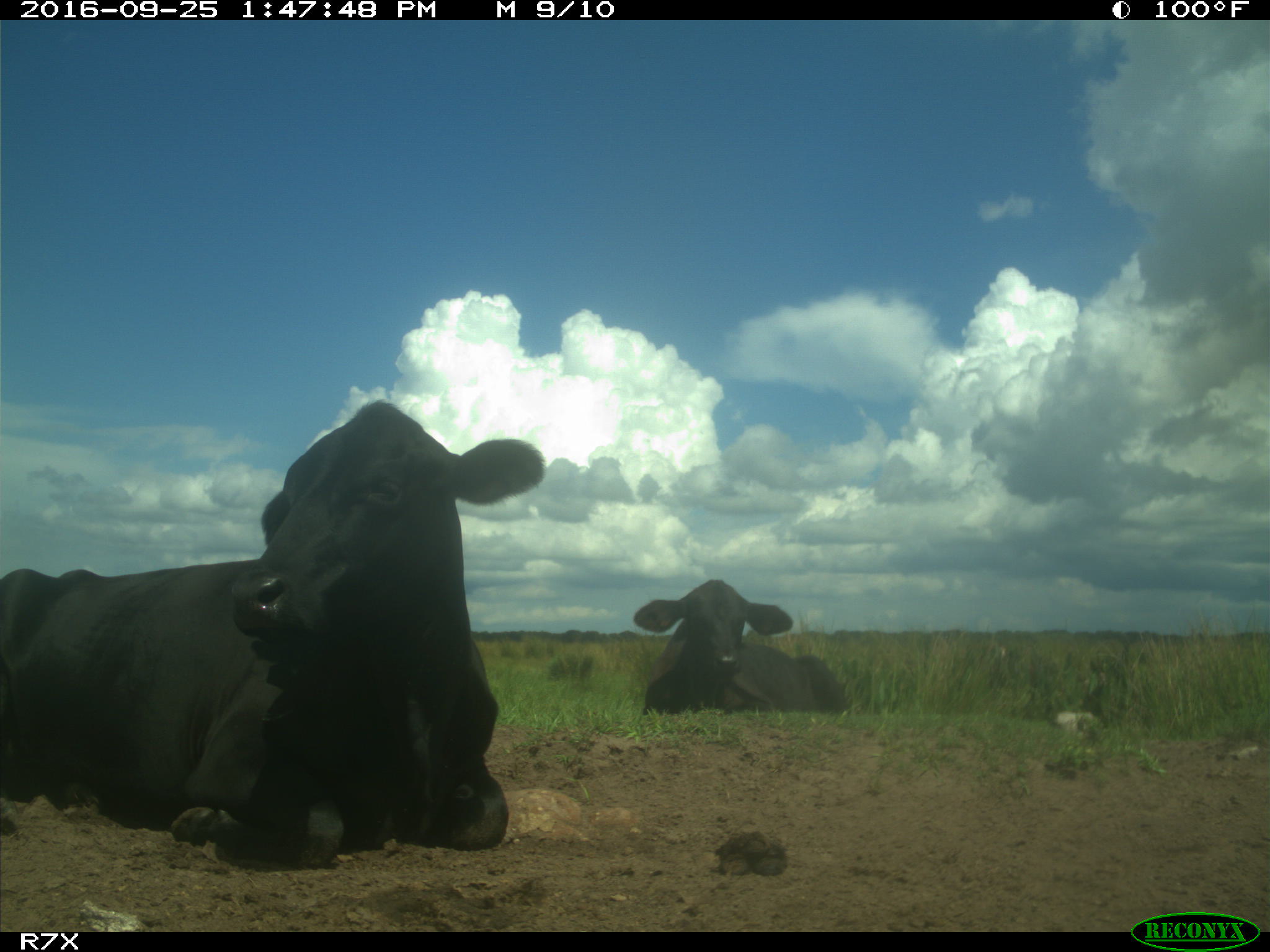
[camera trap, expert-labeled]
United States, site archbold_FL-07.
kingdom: Animalia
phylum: Chordata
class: Mammalia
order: Artiodactyla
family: Bovidae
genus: Bos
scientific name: Bos taurus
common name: domestic cow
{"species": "Bos taurus (domestic cow)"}